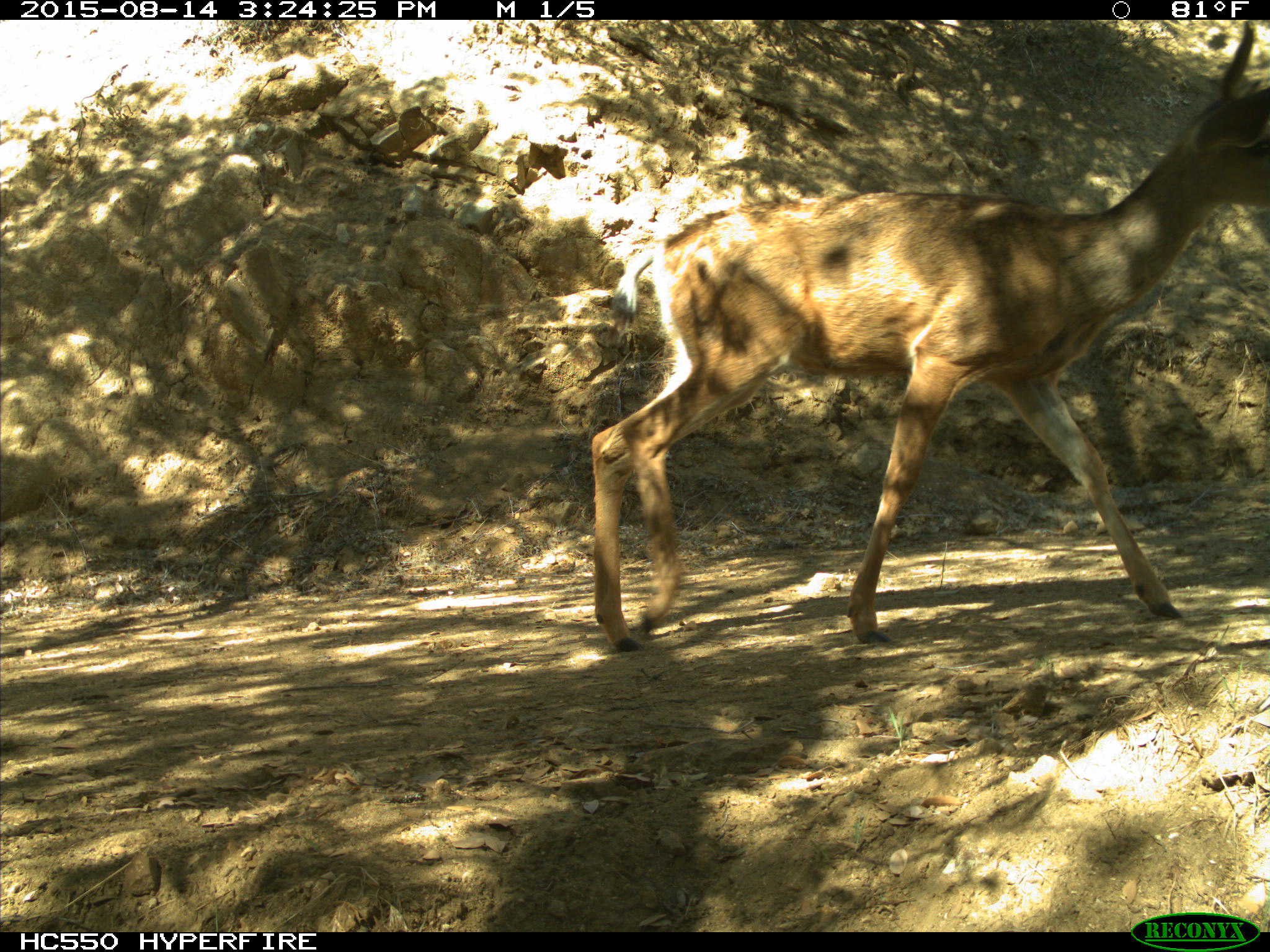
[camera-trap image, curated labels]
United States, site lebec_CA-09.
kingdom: Animalia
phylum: Chordata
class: Mammalia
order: Artiodactyla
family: Cervidae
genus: Odocoileus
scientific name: Odocoileus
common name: deer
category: unidentified deer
Unidentified deer (deer) (Odocoileus).